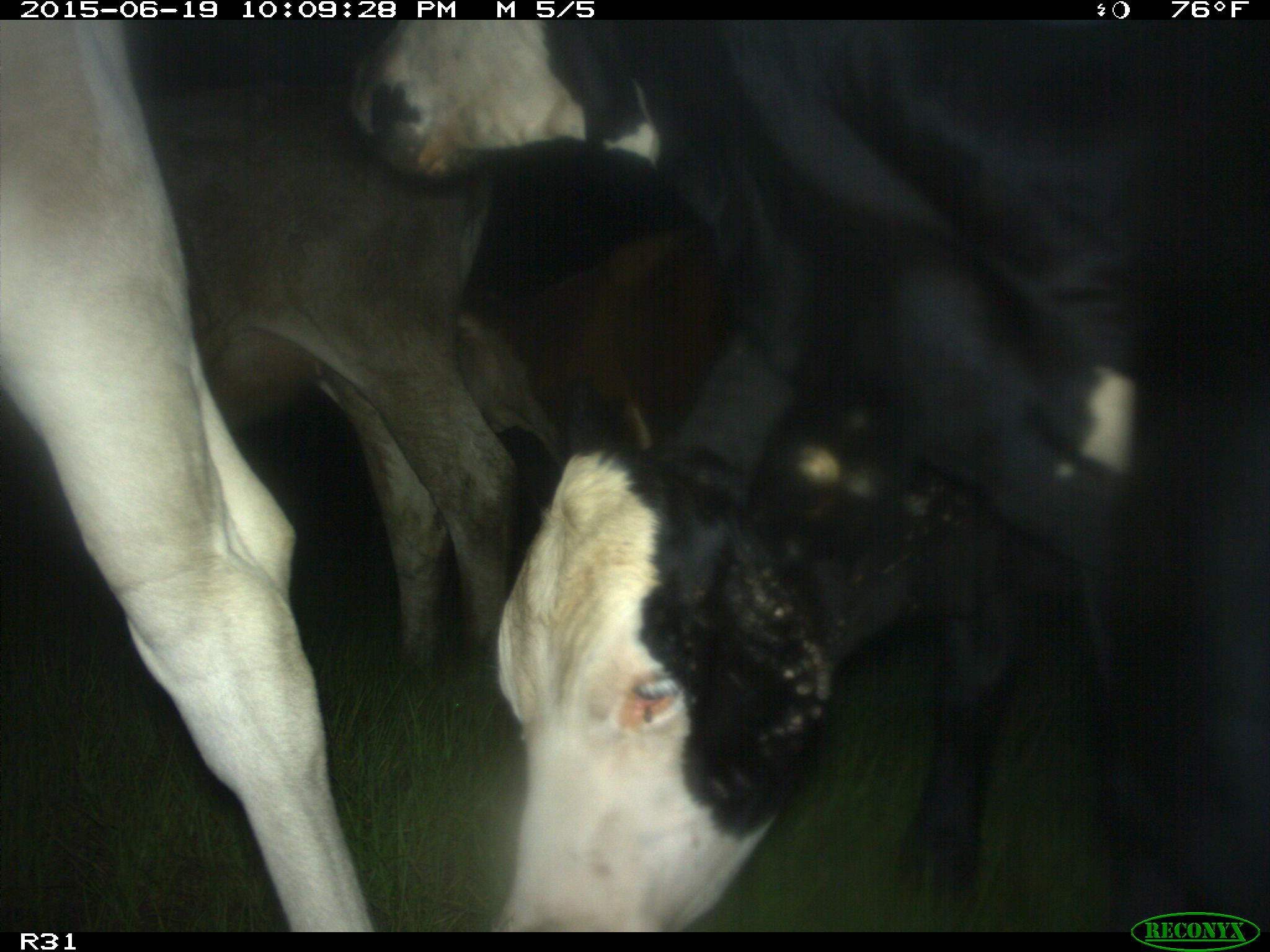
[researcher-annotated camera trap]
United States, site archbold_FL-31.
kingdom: Animalia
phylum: Chordata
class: Mammalia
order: Artiodactyla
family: Bovidae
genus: Bos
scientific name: Bos taurus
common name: domestic cow